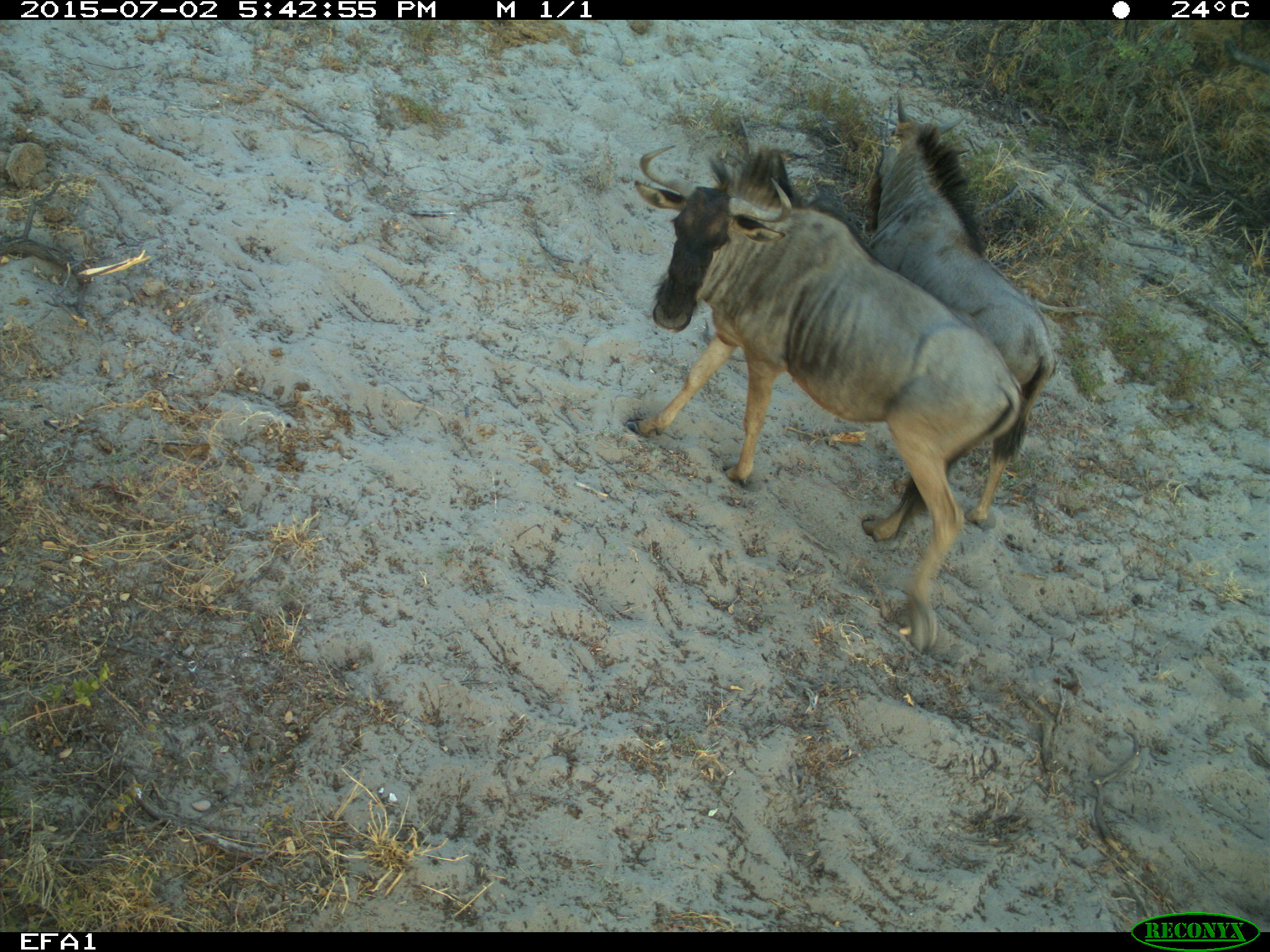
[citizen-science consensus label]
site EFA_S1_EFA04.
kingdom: Animalia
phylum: Chordata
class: Mammalia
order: Artiodactyla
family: Bovidae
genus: Connochaetes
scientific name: Connochaetes taurinus taurinus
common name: blue wildebeest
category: wildebeestblue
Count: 2.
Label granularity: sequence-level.